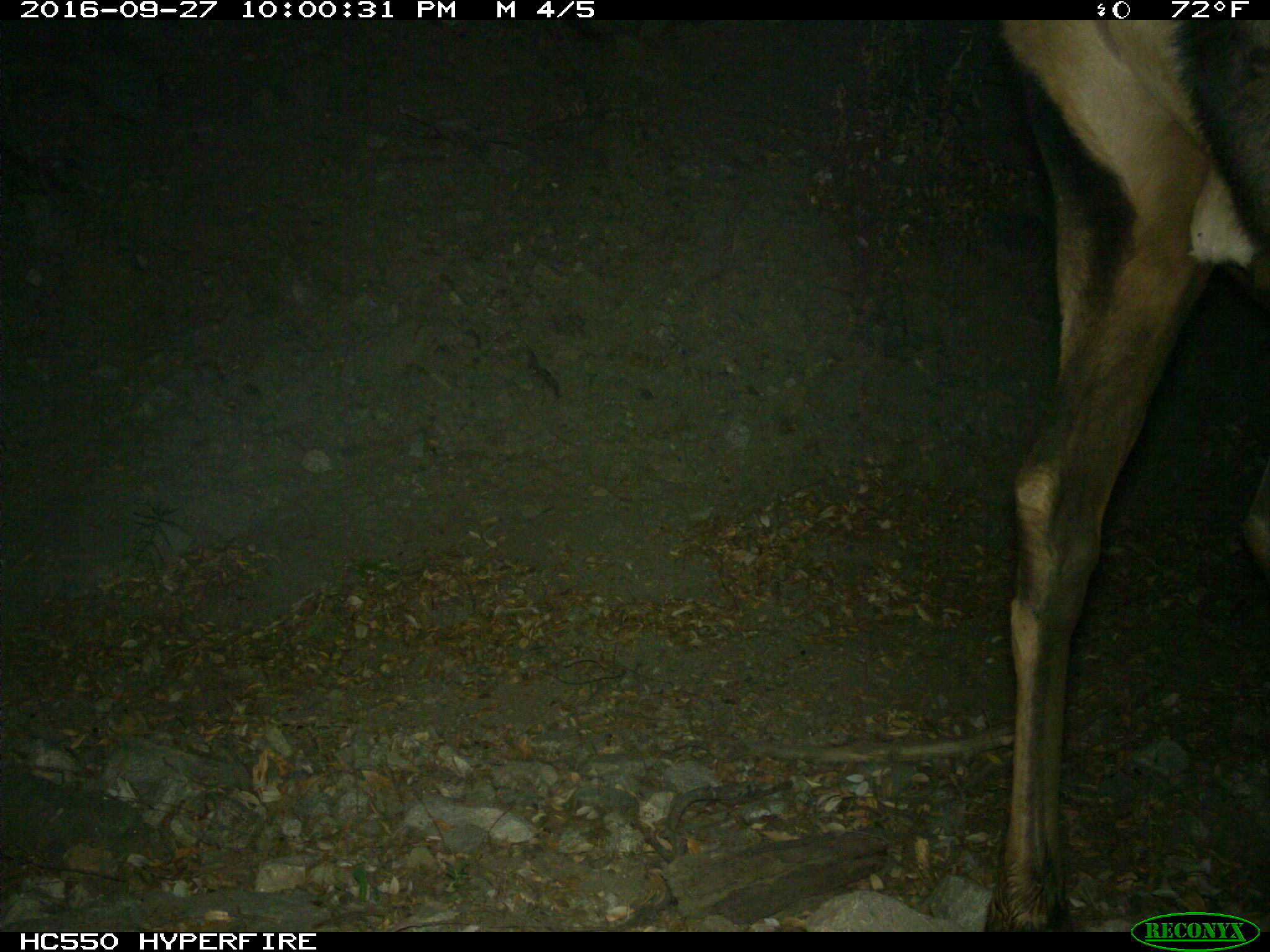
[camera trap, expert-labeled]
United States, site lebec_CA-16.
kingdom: Animalia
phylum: Chordata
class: Mammalia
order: Artiodactyla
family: Cervidae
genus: Cervus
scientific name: Cervus canadensis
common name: elk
Cervus canadensis (elk).